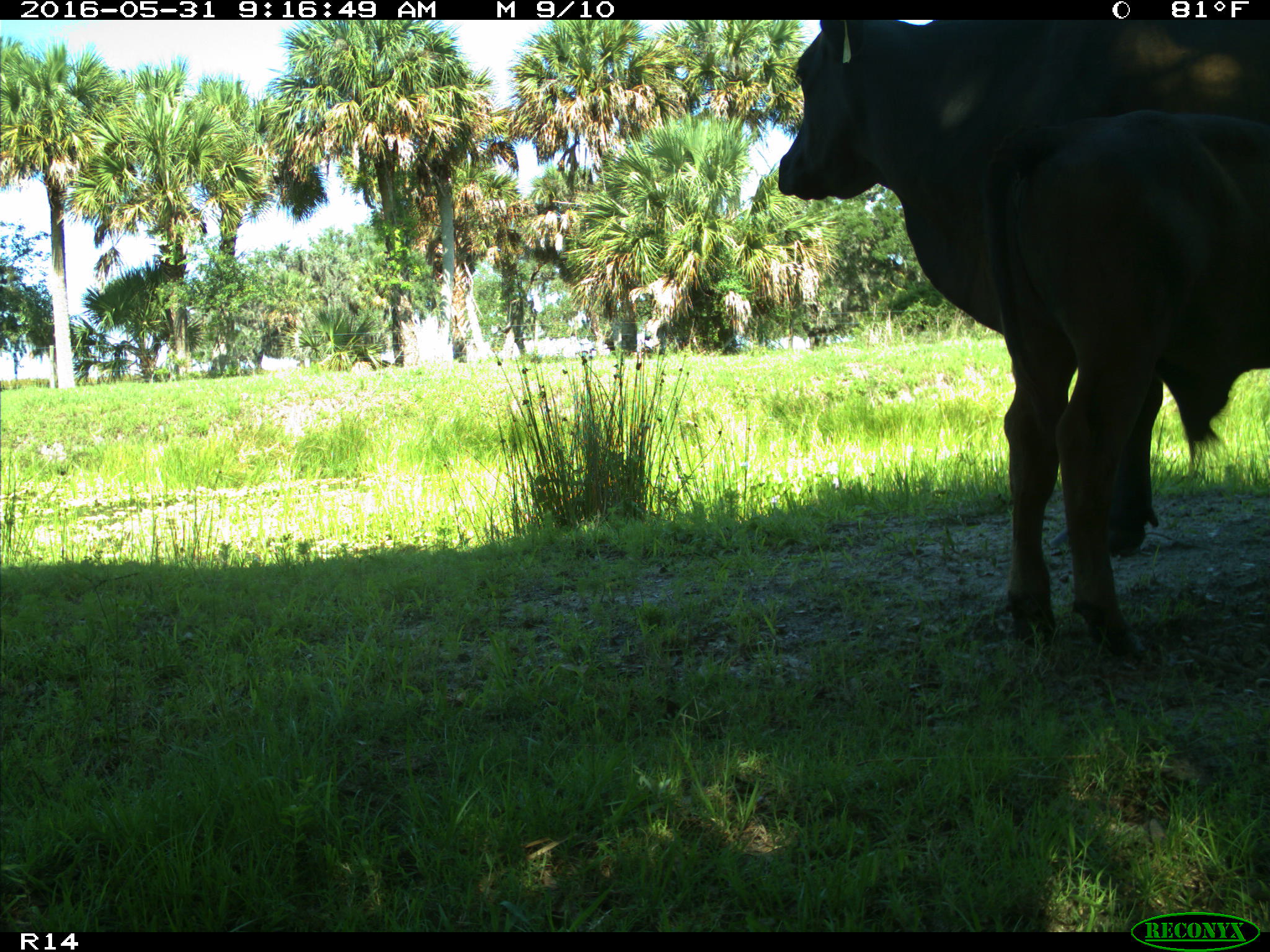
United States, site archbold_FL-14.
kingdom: Animalia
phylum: Chordata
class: Mammalia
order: Artiodactyla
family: Bovidae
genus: Bos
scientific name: Bos taurus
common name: domestic cow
Bos taurus (domestic cow).